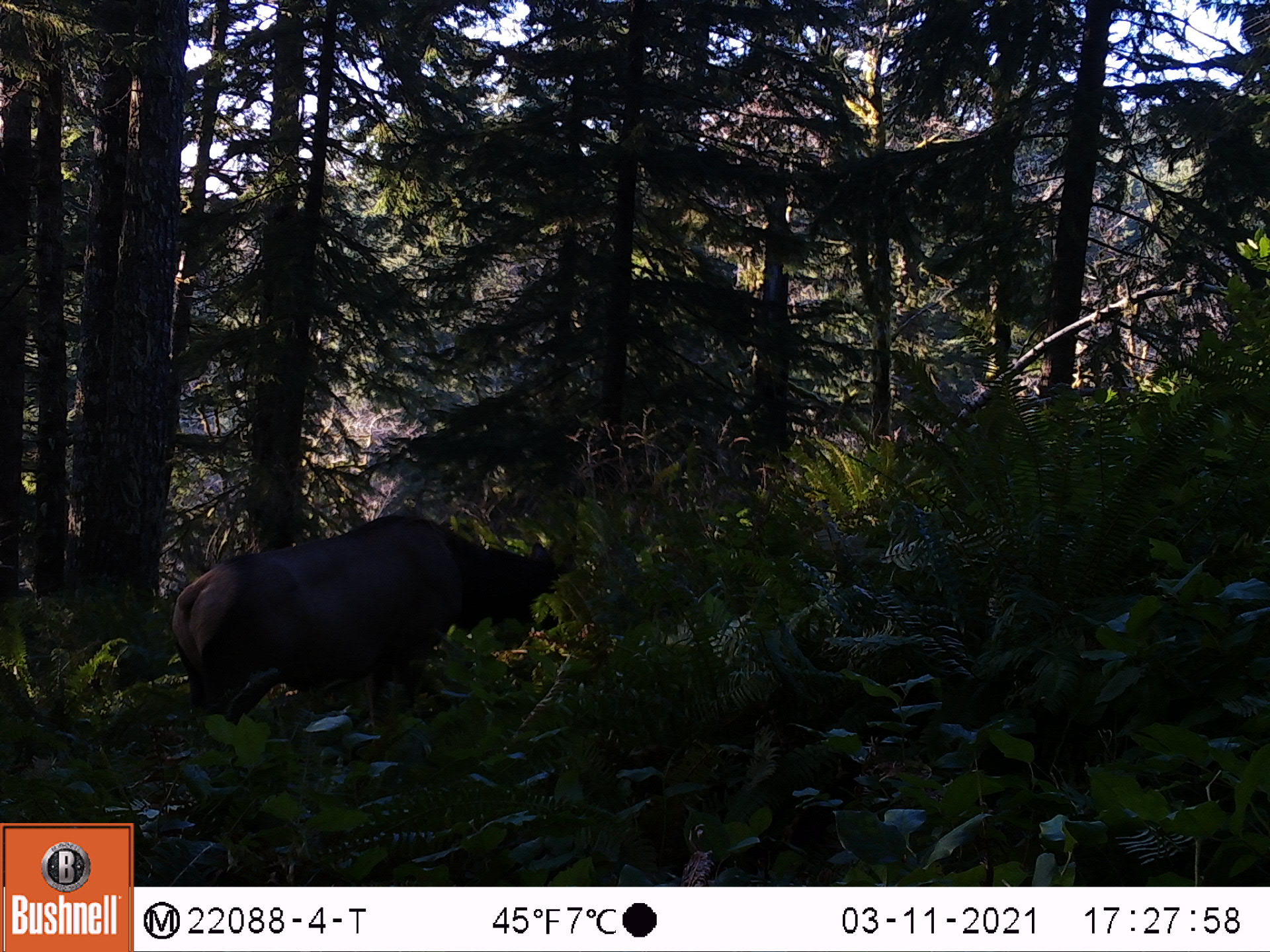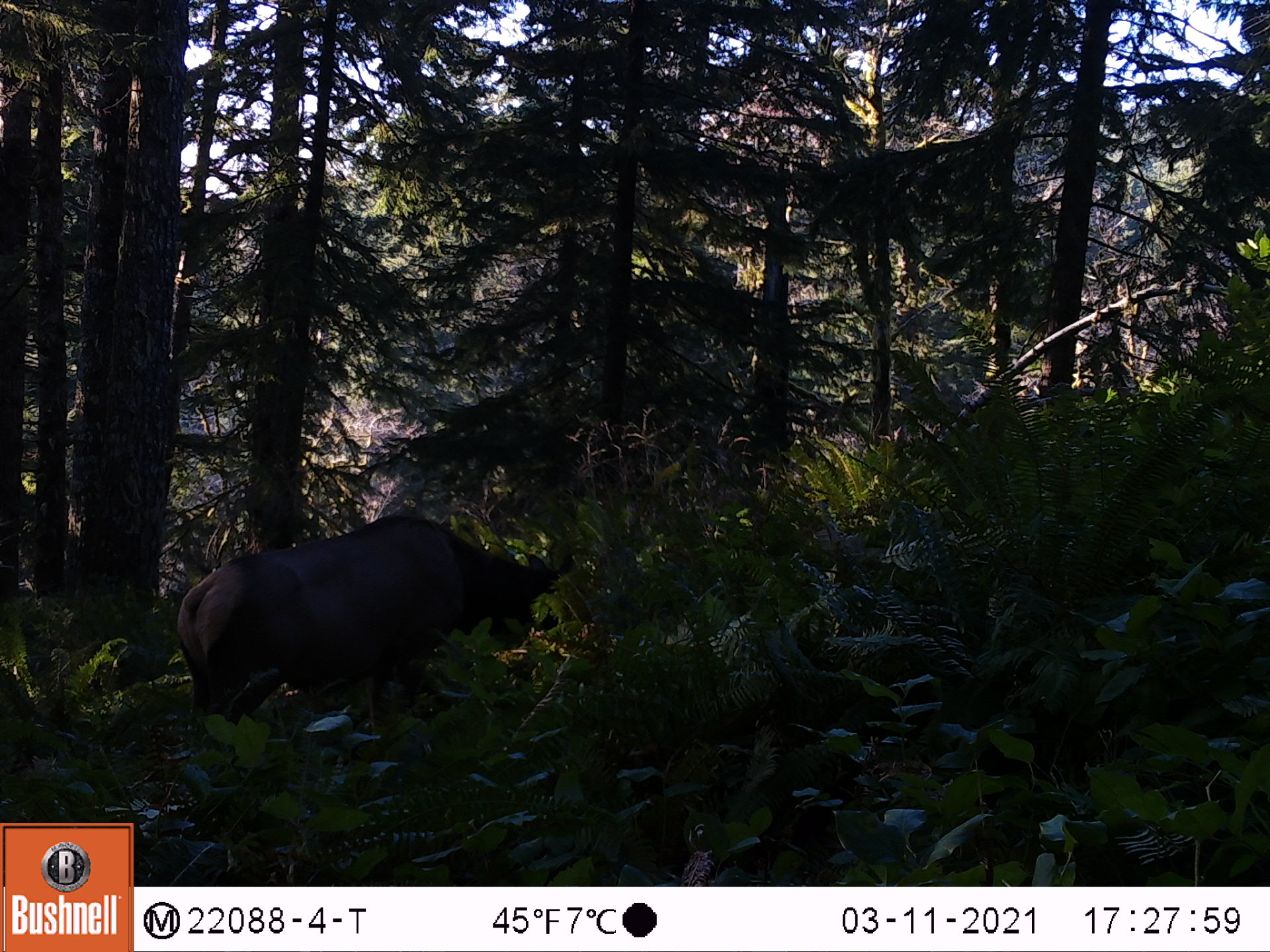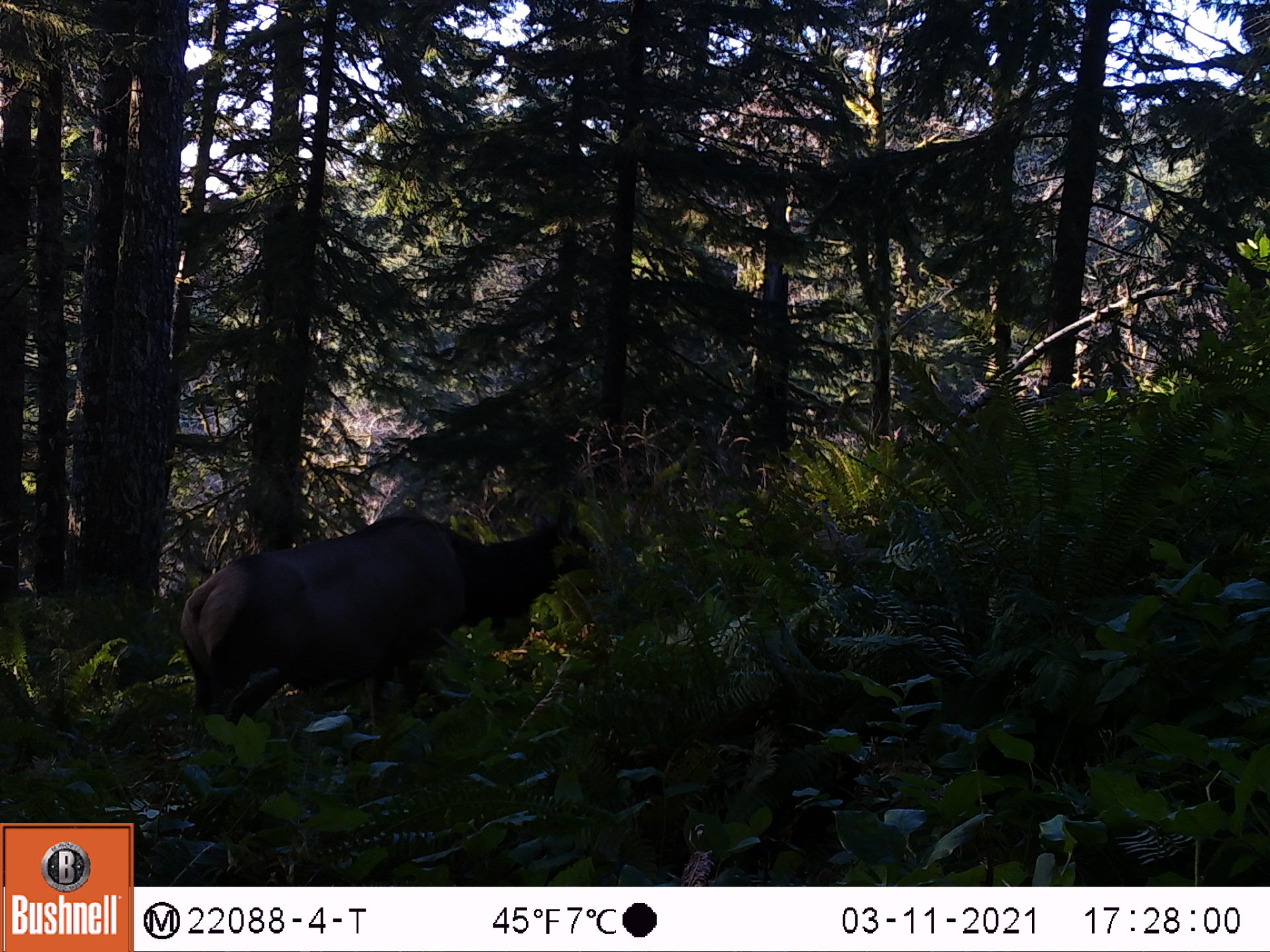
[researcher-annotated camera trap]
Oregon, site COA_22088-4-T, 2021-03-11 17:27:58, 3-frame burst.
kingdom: Animalia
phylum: Chordata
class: Mammalia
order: Artiodactyla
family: Cervidae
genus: Cervus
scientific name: Cervus canadensis roosevelti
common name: roosevelt elk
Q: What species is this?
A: Roosevelt elk (Cervus canadensis roosevelti).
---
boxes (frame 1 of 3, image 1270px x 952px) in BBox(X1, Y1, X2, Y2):
roosevelt elk: BBox(154, 502, 592, 814)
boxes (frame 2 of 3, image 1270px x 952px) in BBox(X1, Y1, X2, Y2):
roosevelt elk: BBox(152, 502, 597, 816)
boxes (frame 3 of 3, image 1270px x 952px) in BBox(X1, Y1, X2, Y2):
roosevelt elk: BBox(162, 483, 596, 804)